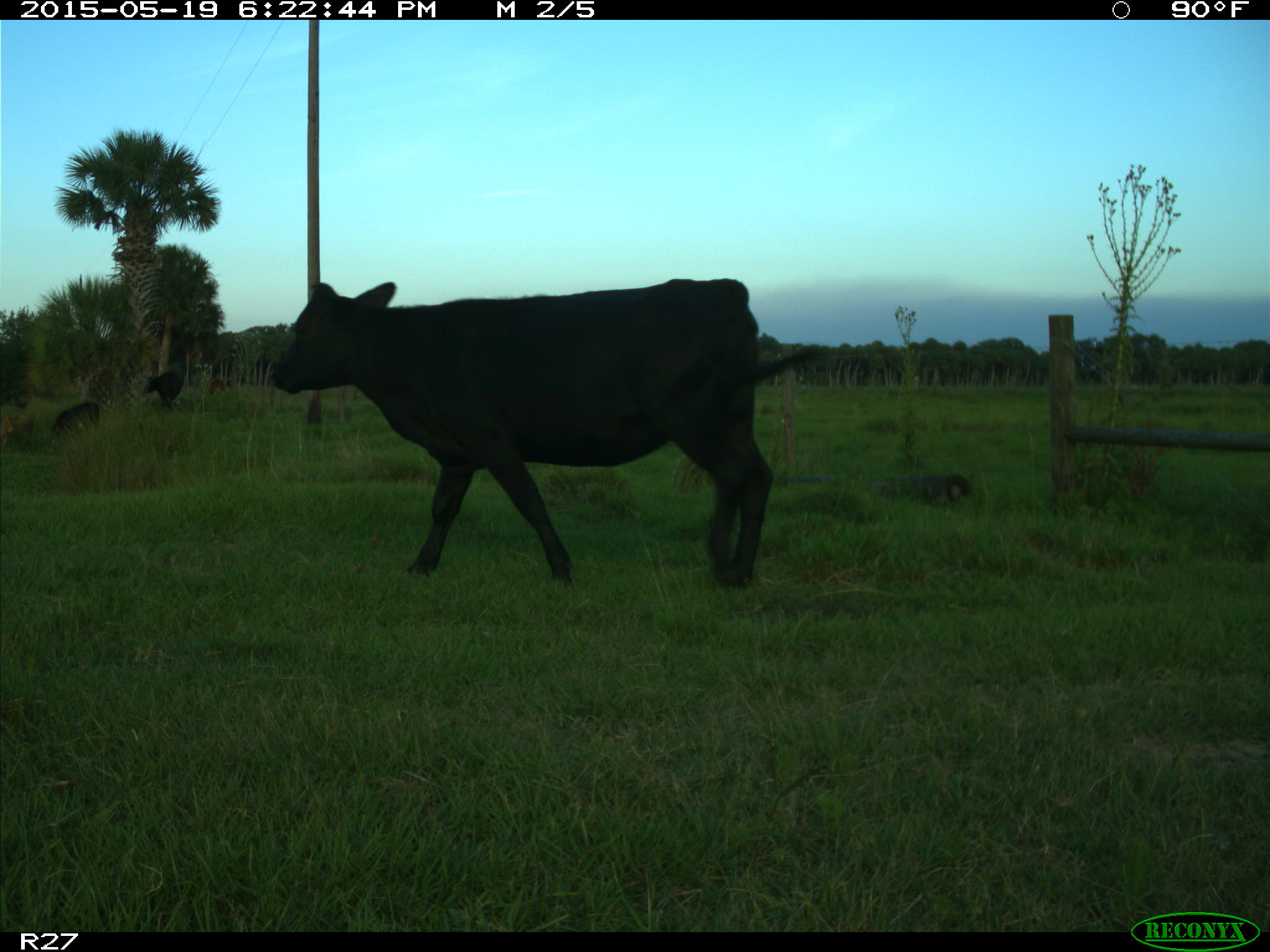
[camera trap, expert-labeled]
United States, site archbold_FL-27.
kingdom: Animalia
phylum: Chordata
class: Mammalia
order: Artiodactyla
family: Bovidae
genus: Bos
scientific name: Bos taurus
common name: domestic cow